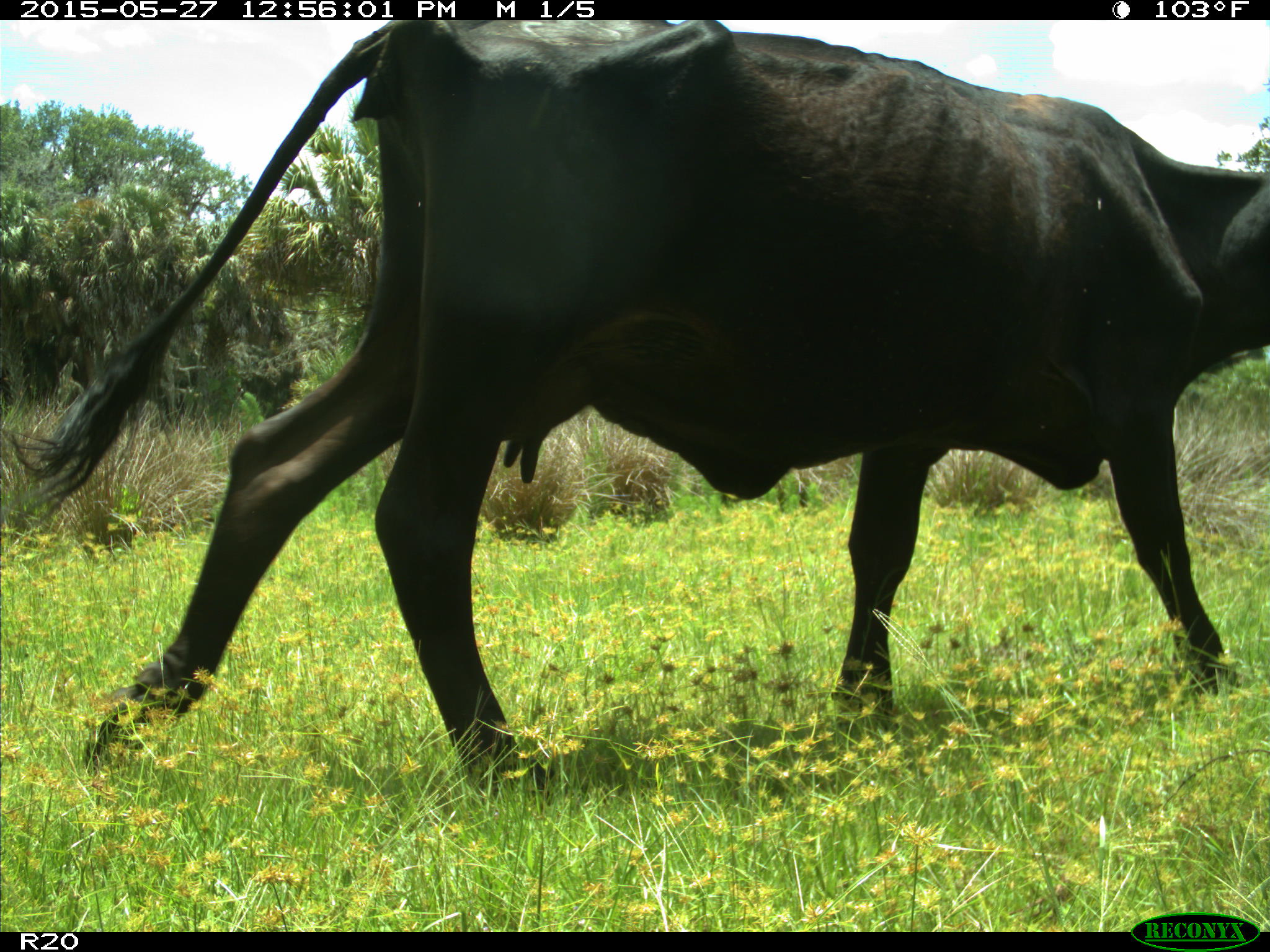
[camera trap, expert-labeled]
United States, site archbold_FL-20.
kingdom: Animalia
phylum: Chordata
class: Mammalia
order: Artiodactyla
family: Bovidae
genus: Bos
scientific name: Bos taurus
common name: domestic cow